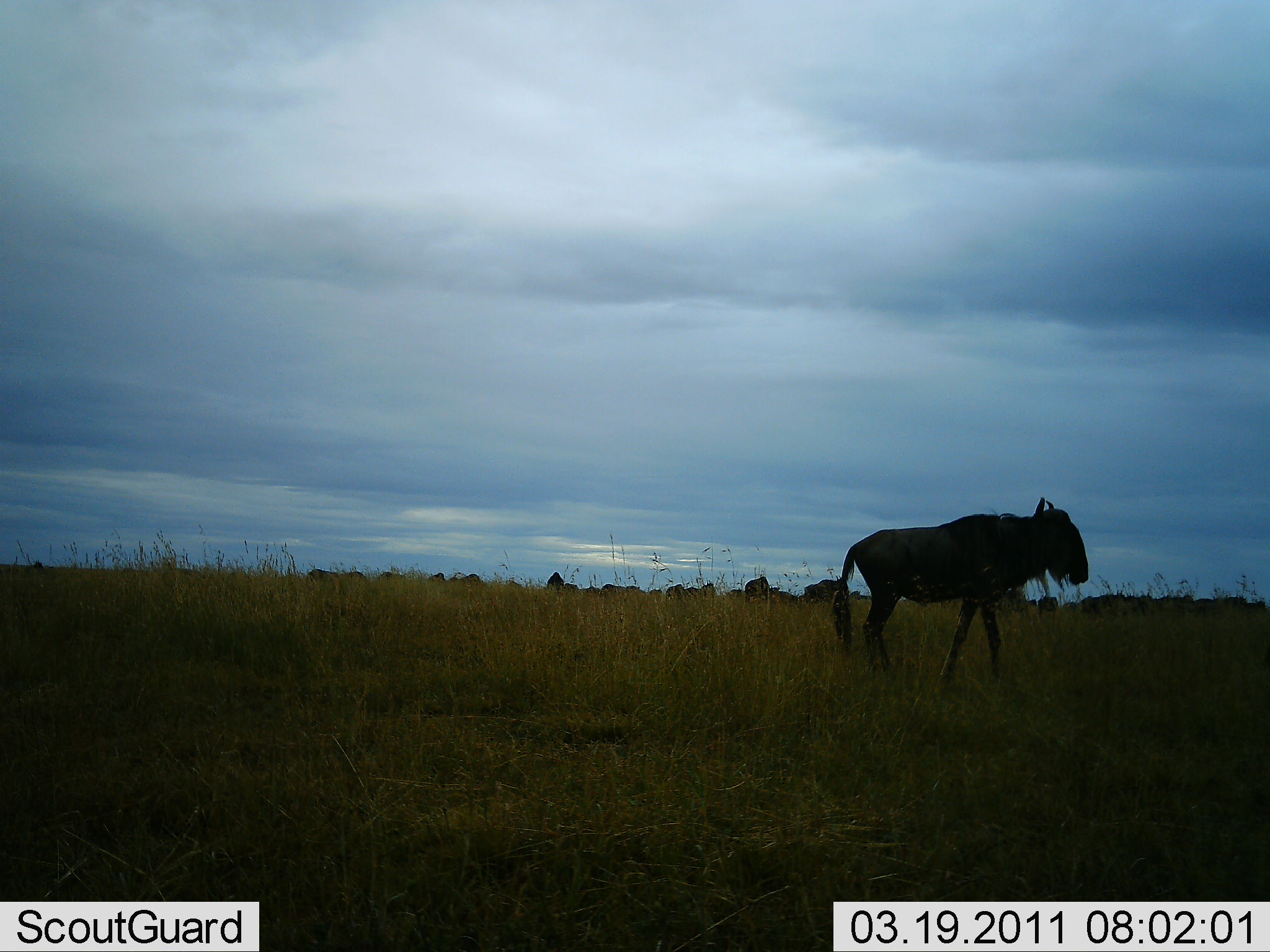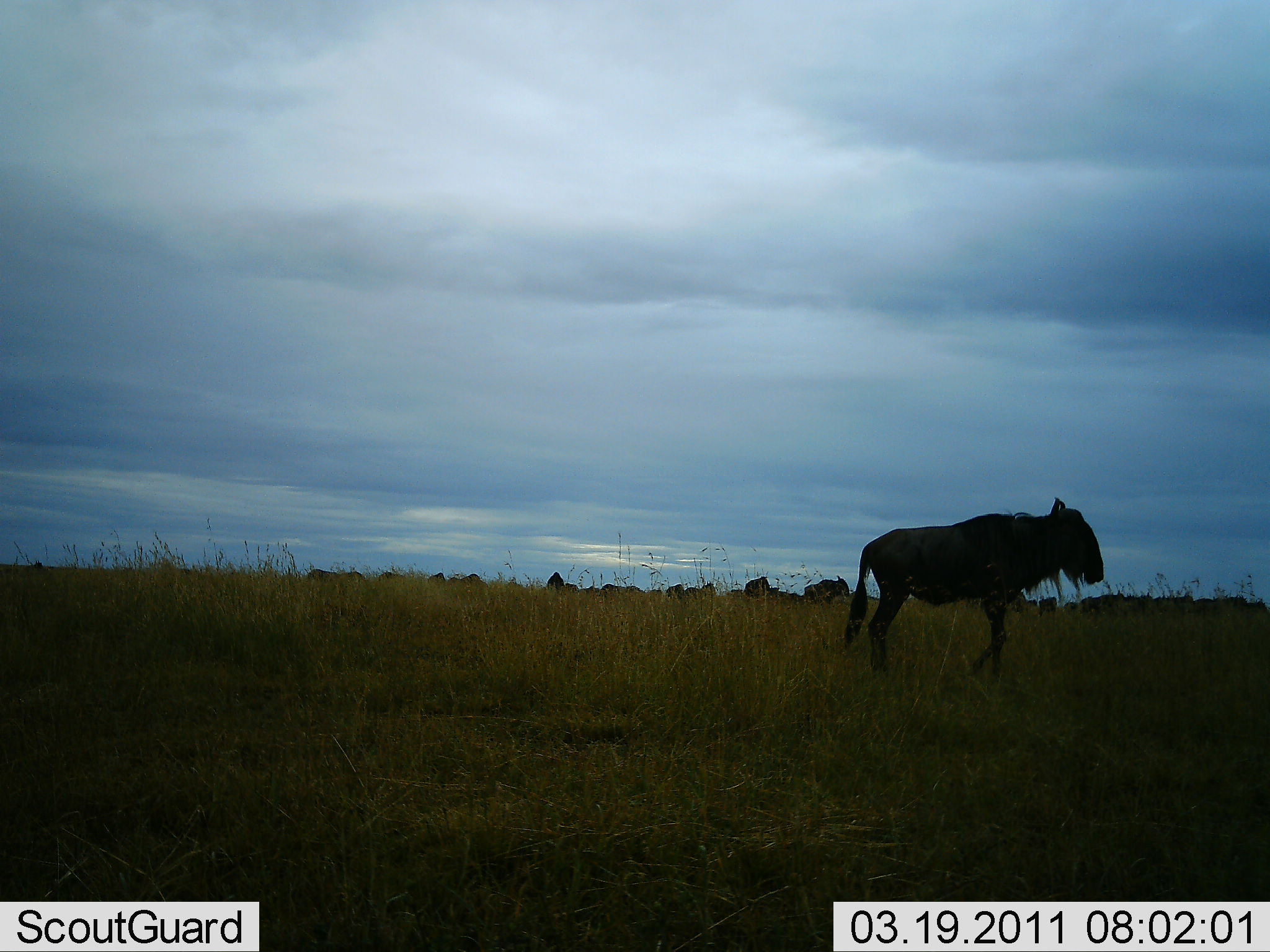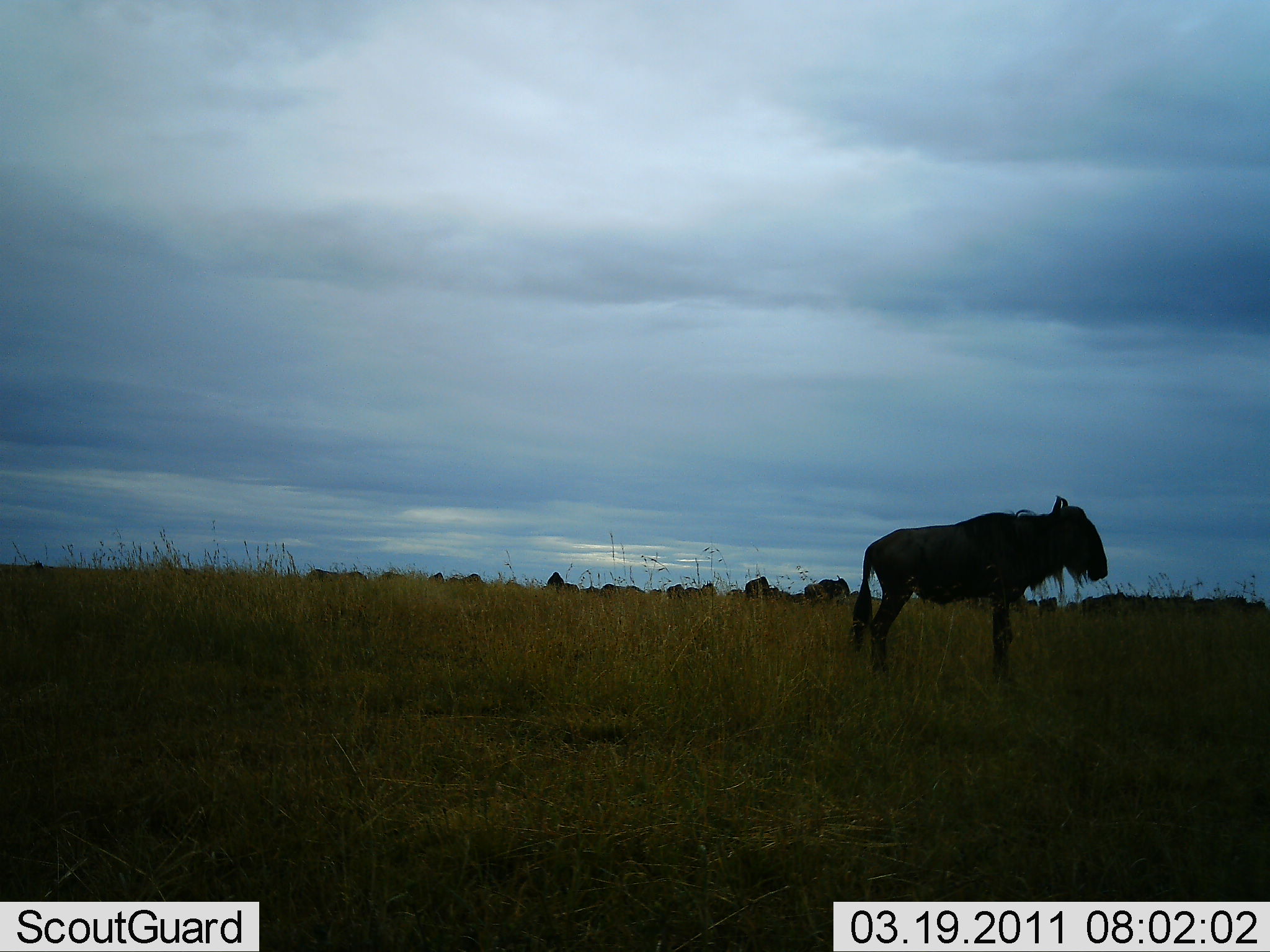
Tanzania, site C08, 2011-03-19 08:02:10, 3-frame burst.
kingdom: Animalia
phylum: Chordata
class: Mammalia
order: Artiodactyla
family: Bovidae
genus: Connochaetes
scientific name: Connochaetes taurinus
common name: blue wildebeest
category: wildebeest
Wildebeest (blue wildebeest) (Connochaetes taurinus), count 1. Behavior (volunteer vote fractions): standing 75%, resting 0%, moving 25%, interacting 0%. Young present (vote fraction): 0%. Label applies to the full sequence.